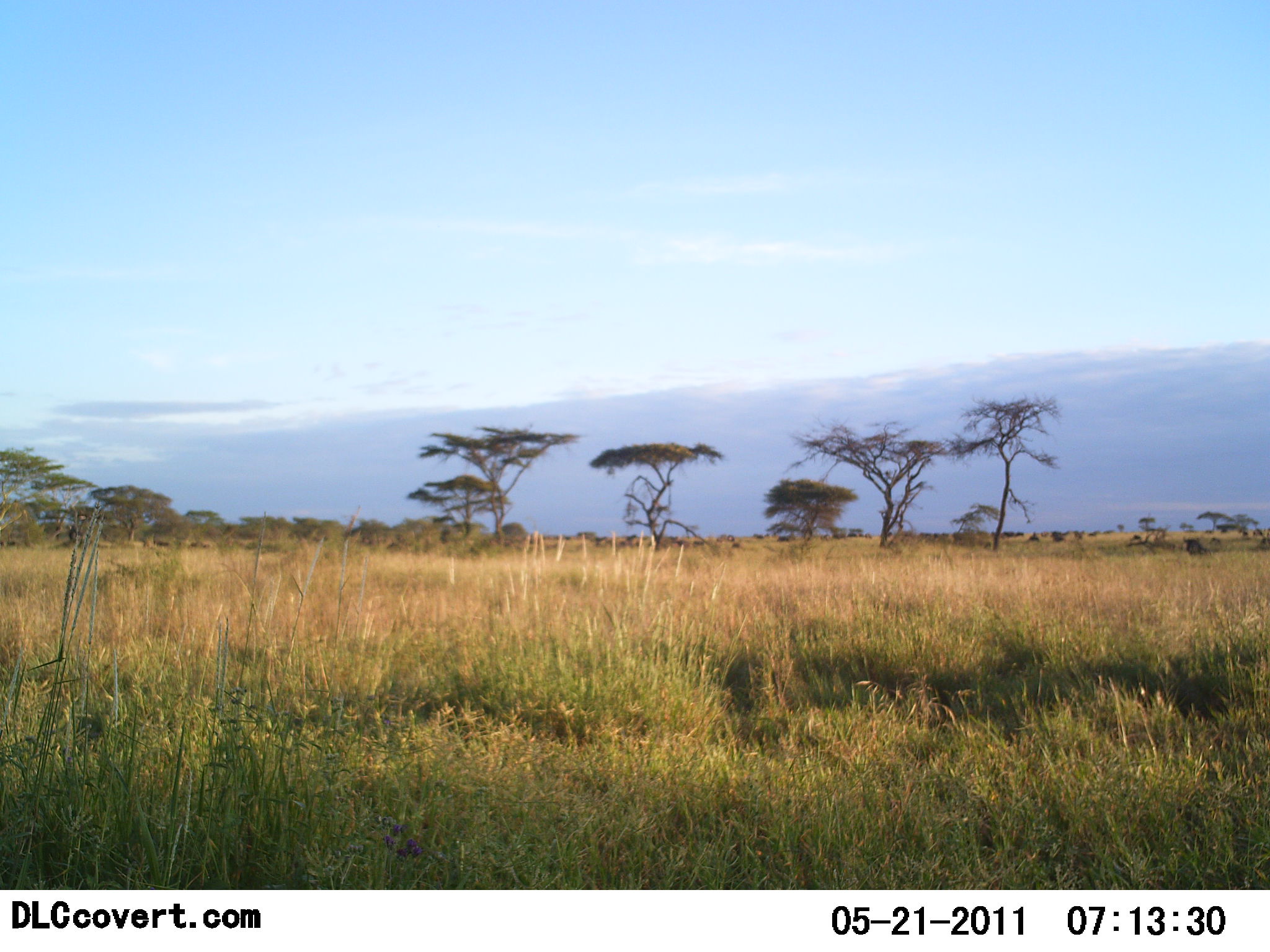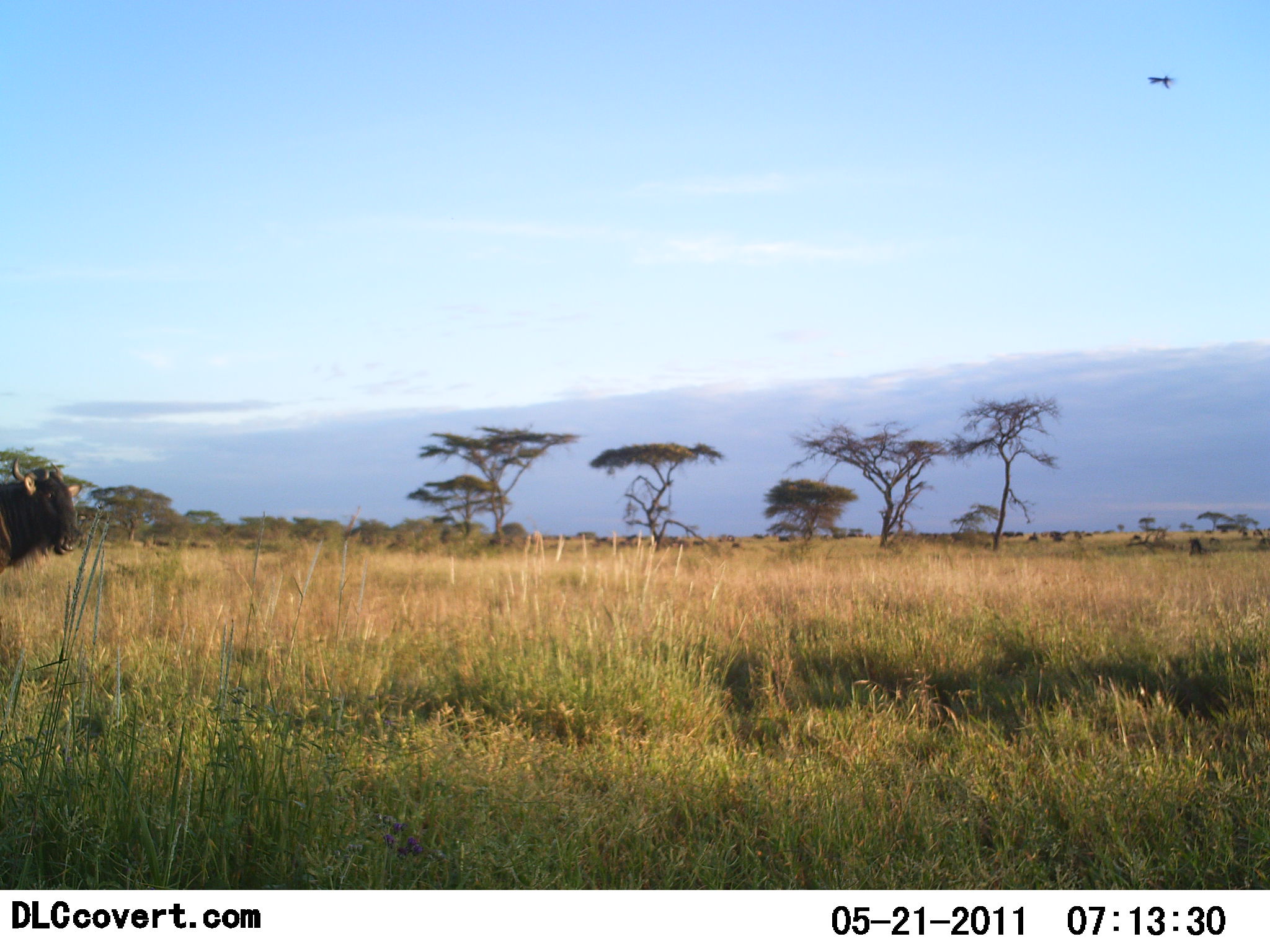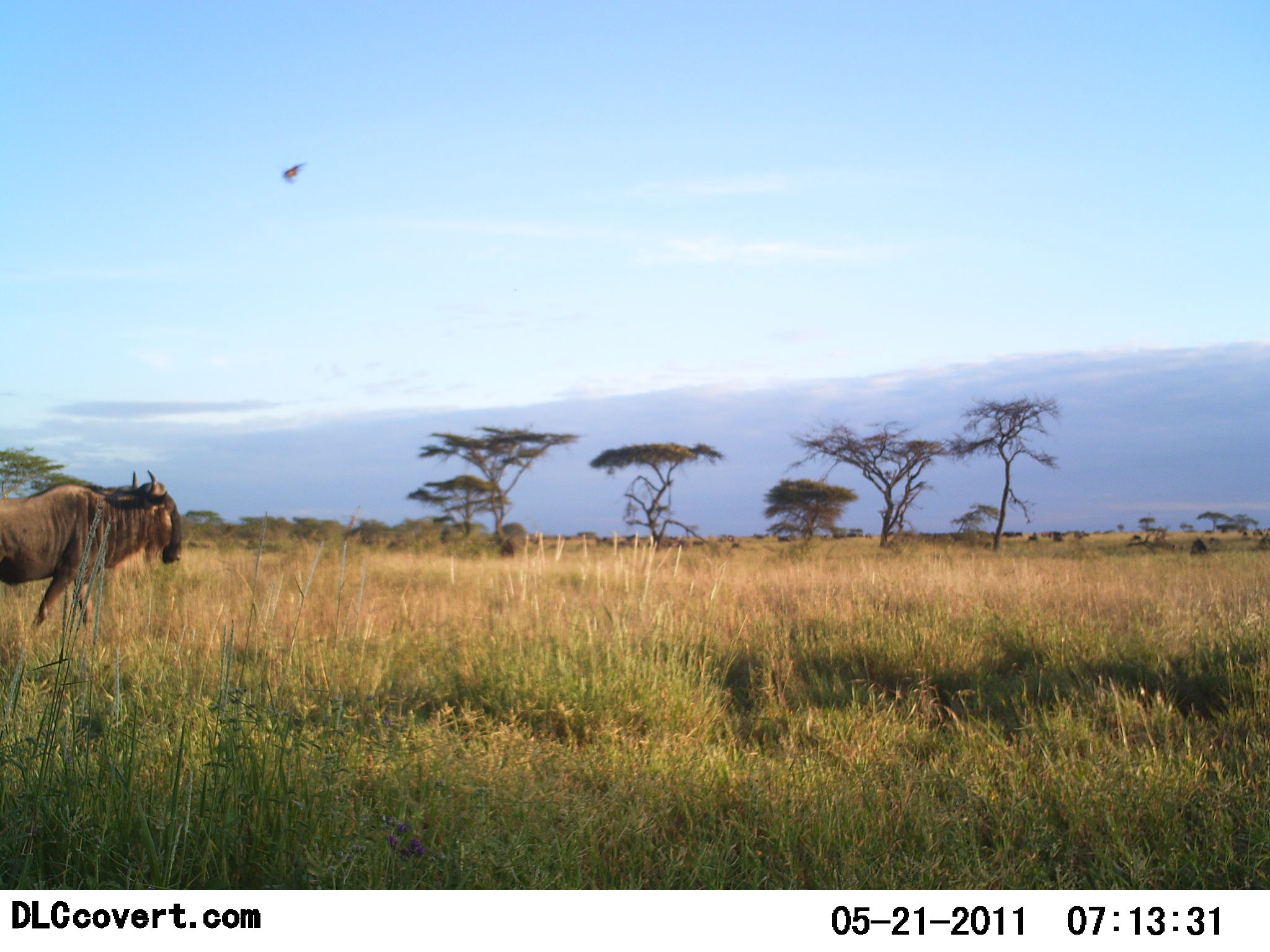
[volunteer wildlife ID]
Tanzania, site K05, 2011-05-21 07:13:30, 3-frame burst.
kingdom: Animalia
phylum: Chordata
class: Mammalia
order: Artiodactyla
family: Bovidae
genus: Connochaetes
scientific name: Connochaetes taurinus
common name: blue wildebeest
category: wildebeest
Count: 1.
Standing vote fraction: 22%.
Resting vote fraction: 0%.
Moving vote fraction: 94%.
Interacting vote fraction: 0%.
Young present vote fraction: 0%.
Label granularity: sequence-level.